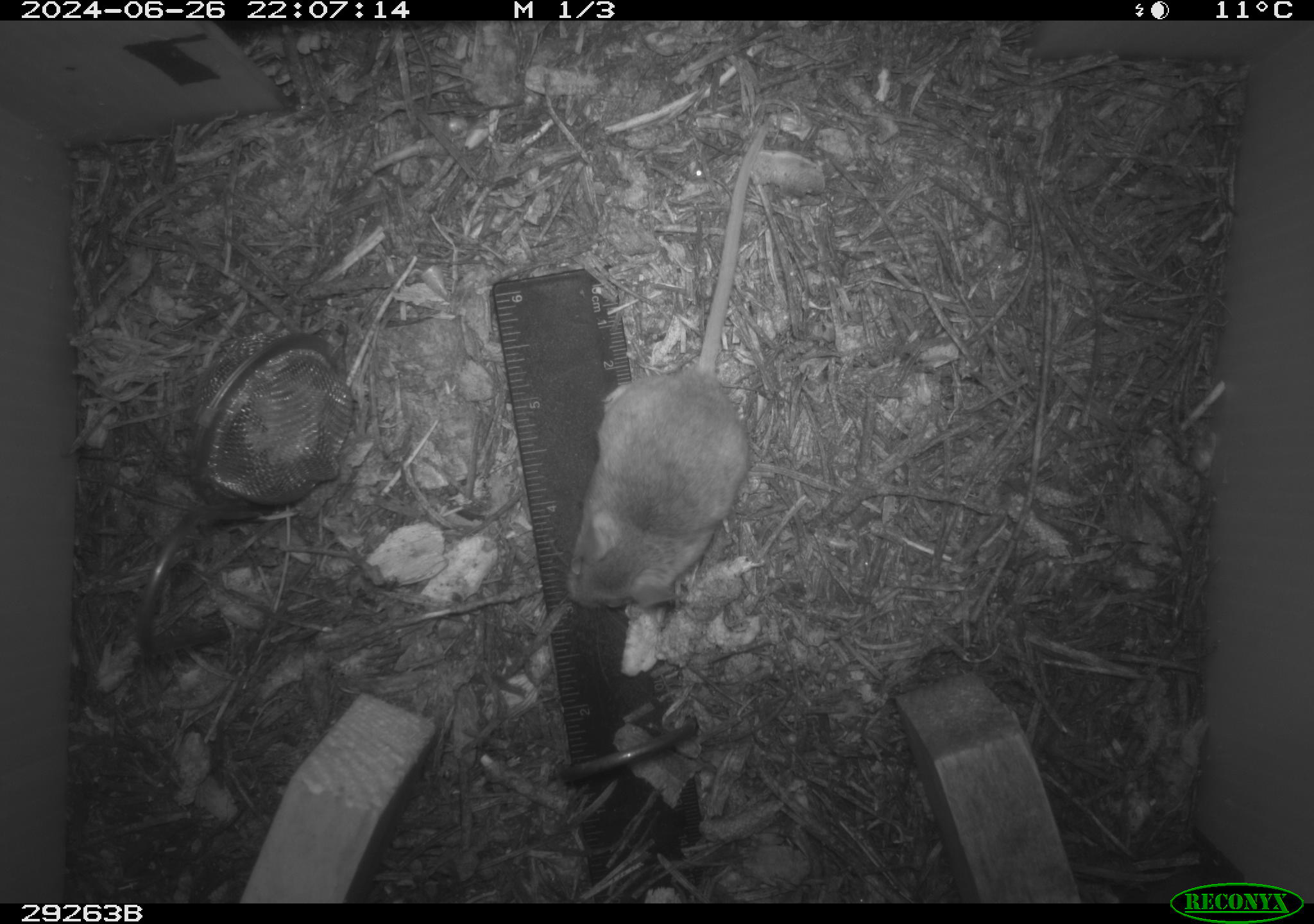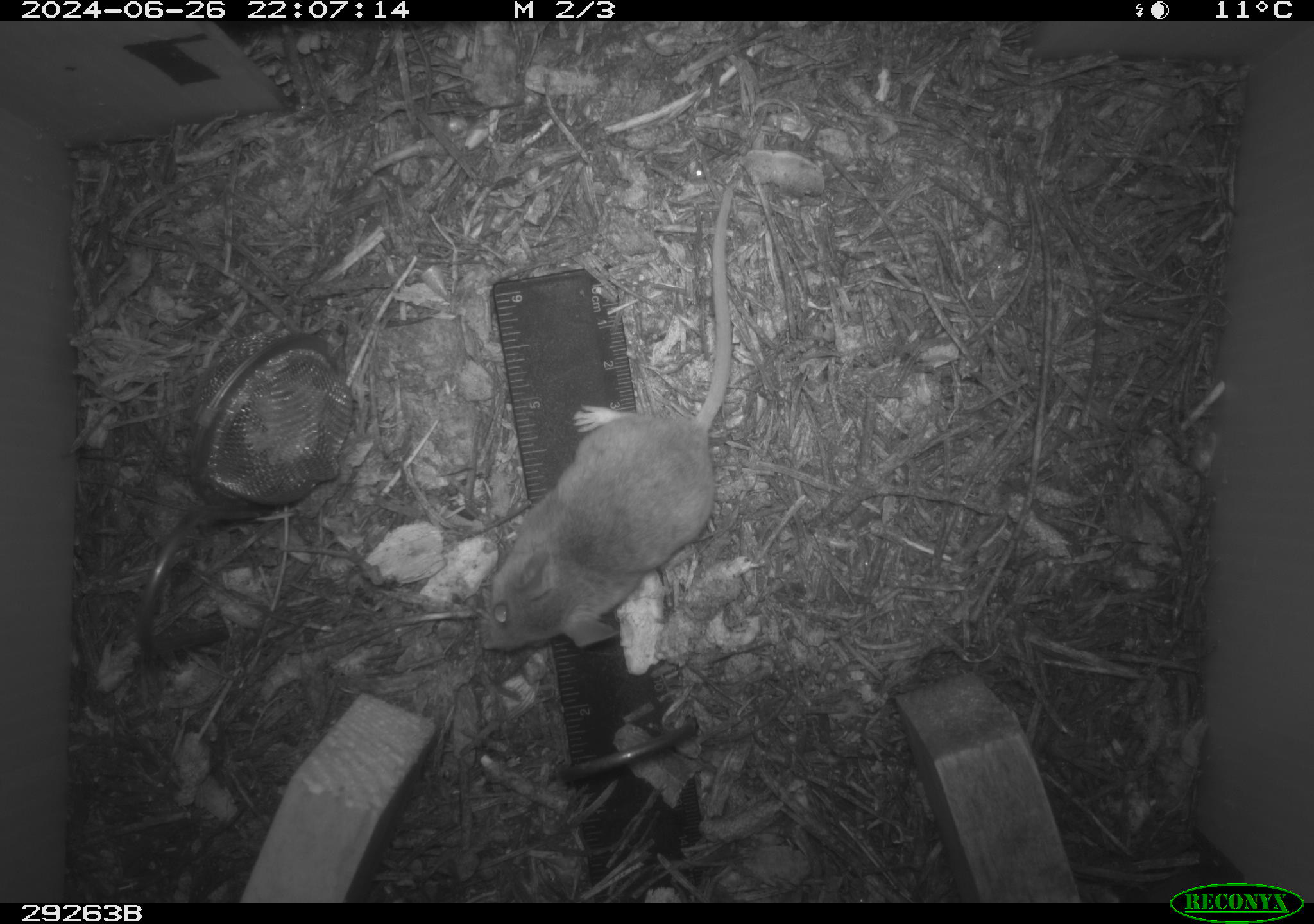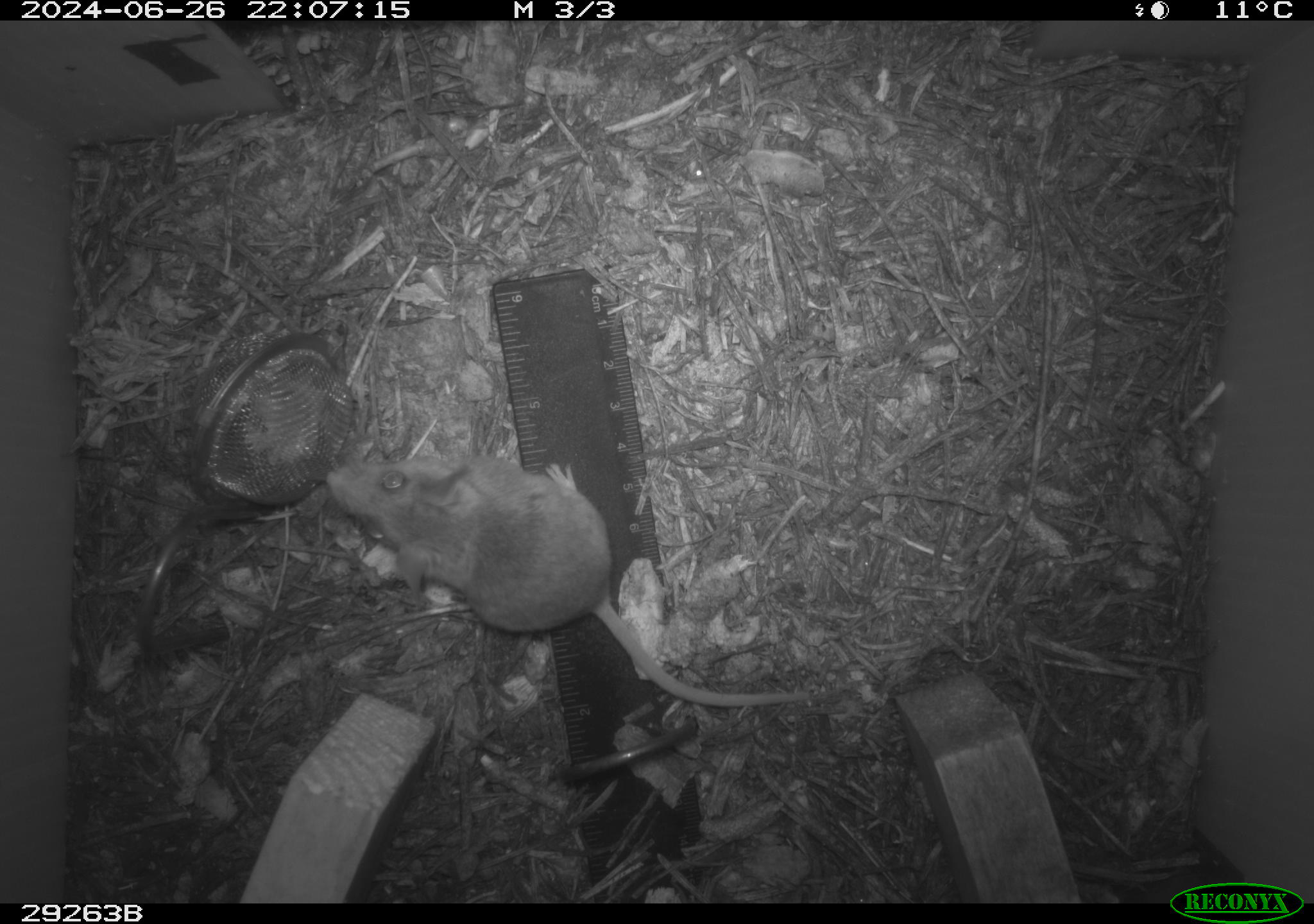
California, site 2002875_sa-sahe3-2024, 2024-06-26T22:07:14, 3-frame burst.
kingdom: Animalia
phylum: Chordata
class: Mammalia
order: Rodentia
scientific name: Rodentia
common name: rodent